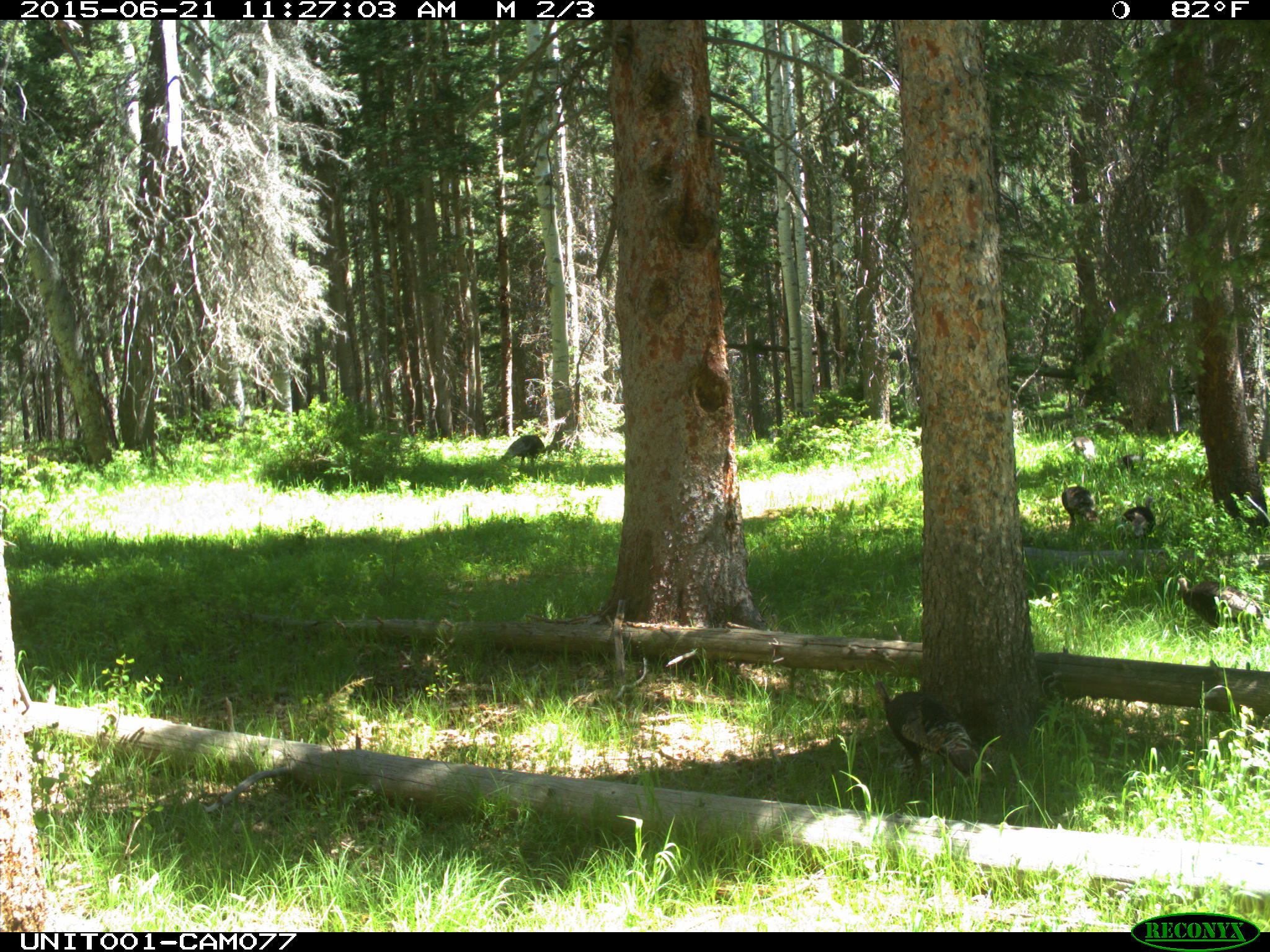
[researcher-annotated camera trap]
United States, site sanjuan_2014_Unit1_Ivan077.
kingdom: Animalia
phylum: Chordata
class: Aves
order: Galliformes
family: Phasianidae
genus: Meleagris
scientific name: Meleagris gallopavo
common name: wild turkey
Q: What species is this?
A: Meleagris gallopavo (wild turkey).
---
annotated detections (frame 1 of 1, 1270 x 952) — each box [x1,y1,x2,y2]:
animal: [873,681,981,779]; [1177,577,1265,632]; [496,434,546,467]; [1062,485,1098,529]; [1121,496,1157,537]; [1060,435,1096,460]; [1120,452,1154,473]